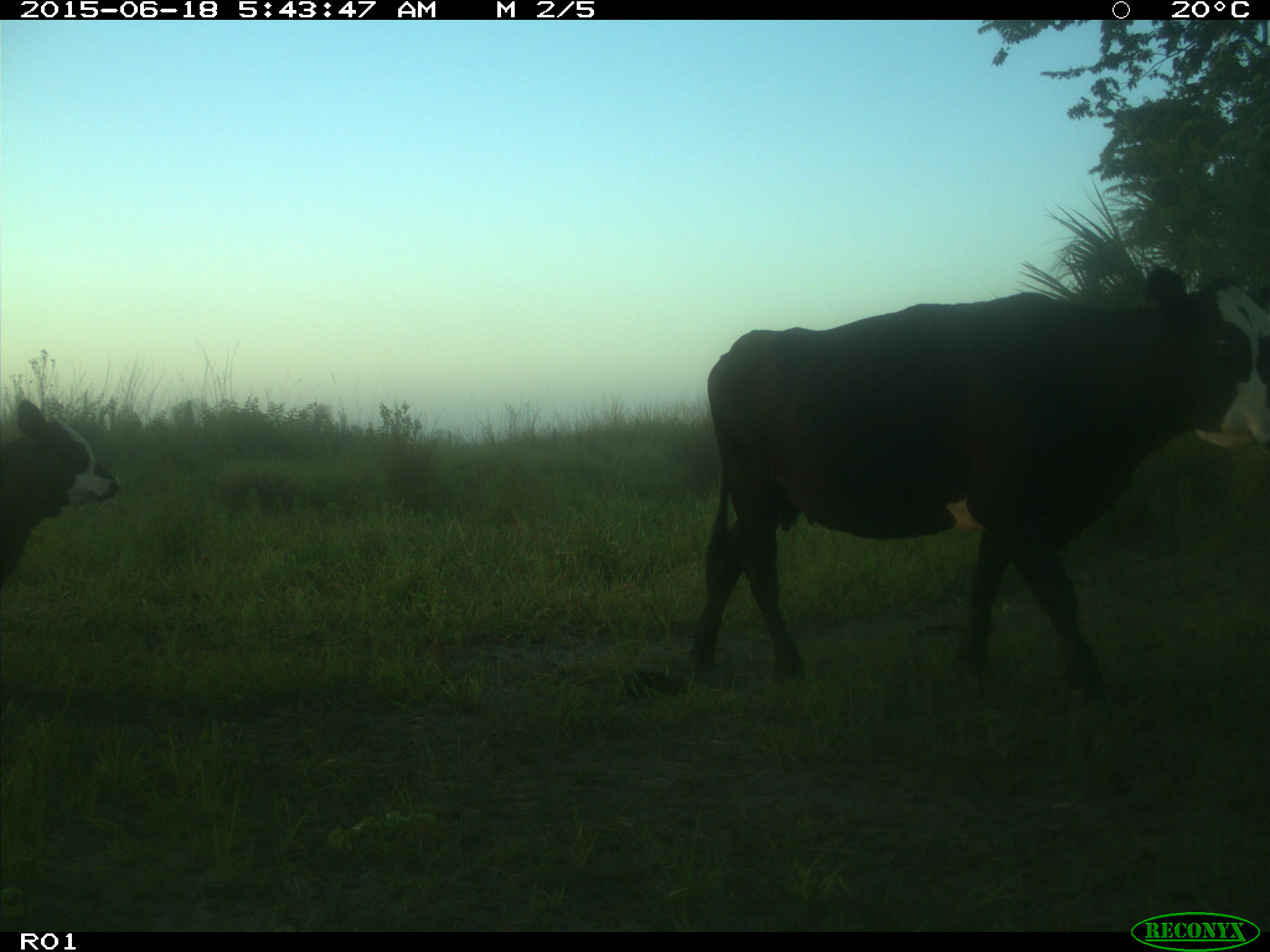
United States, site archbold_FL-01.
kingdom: Animalia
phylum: Chordata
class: Mammalia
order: Artiodactyla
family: Bovidae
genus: Bos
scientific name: Bos taurus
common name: domestic cow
Bos taurus (domestic cow).